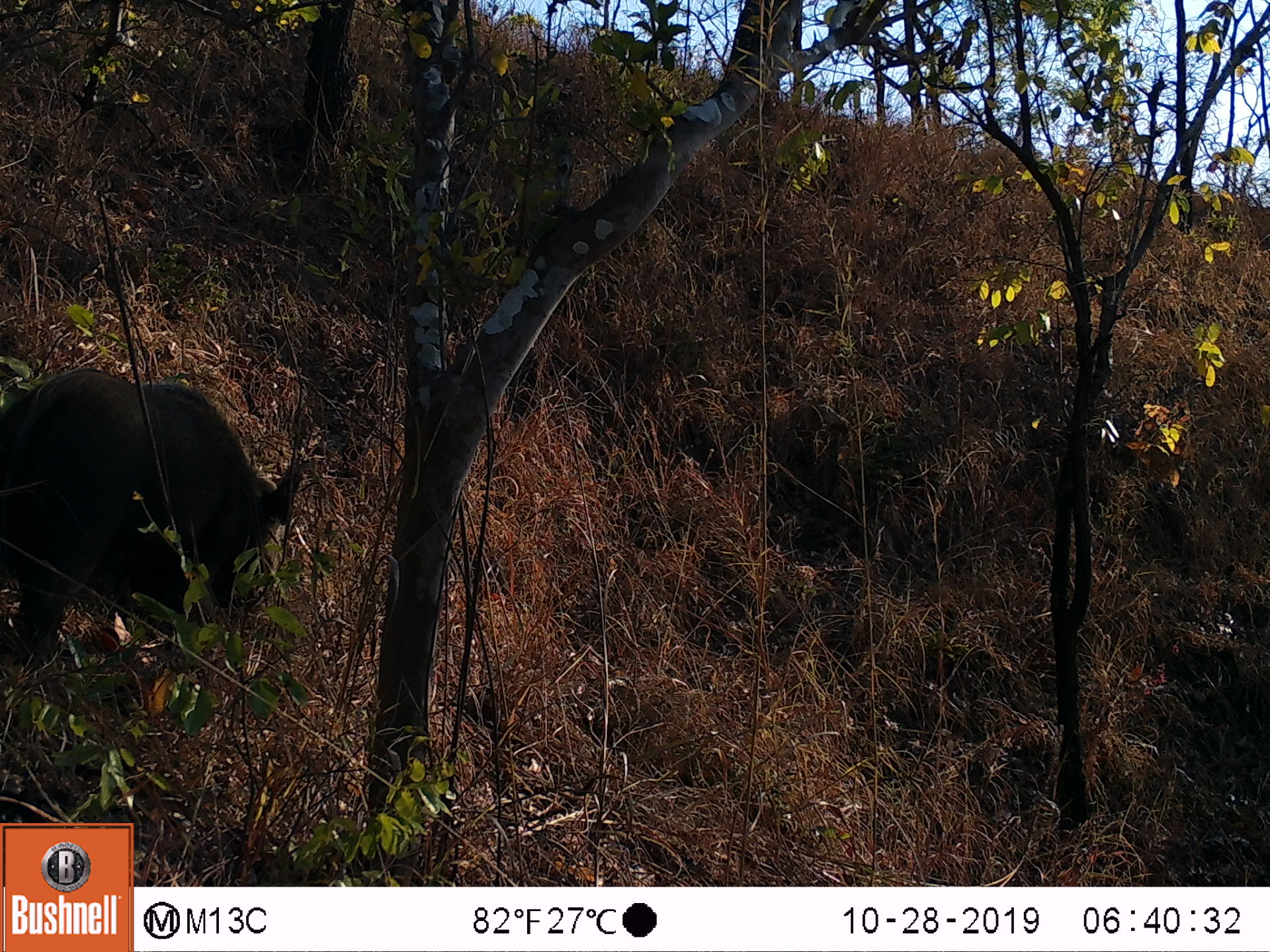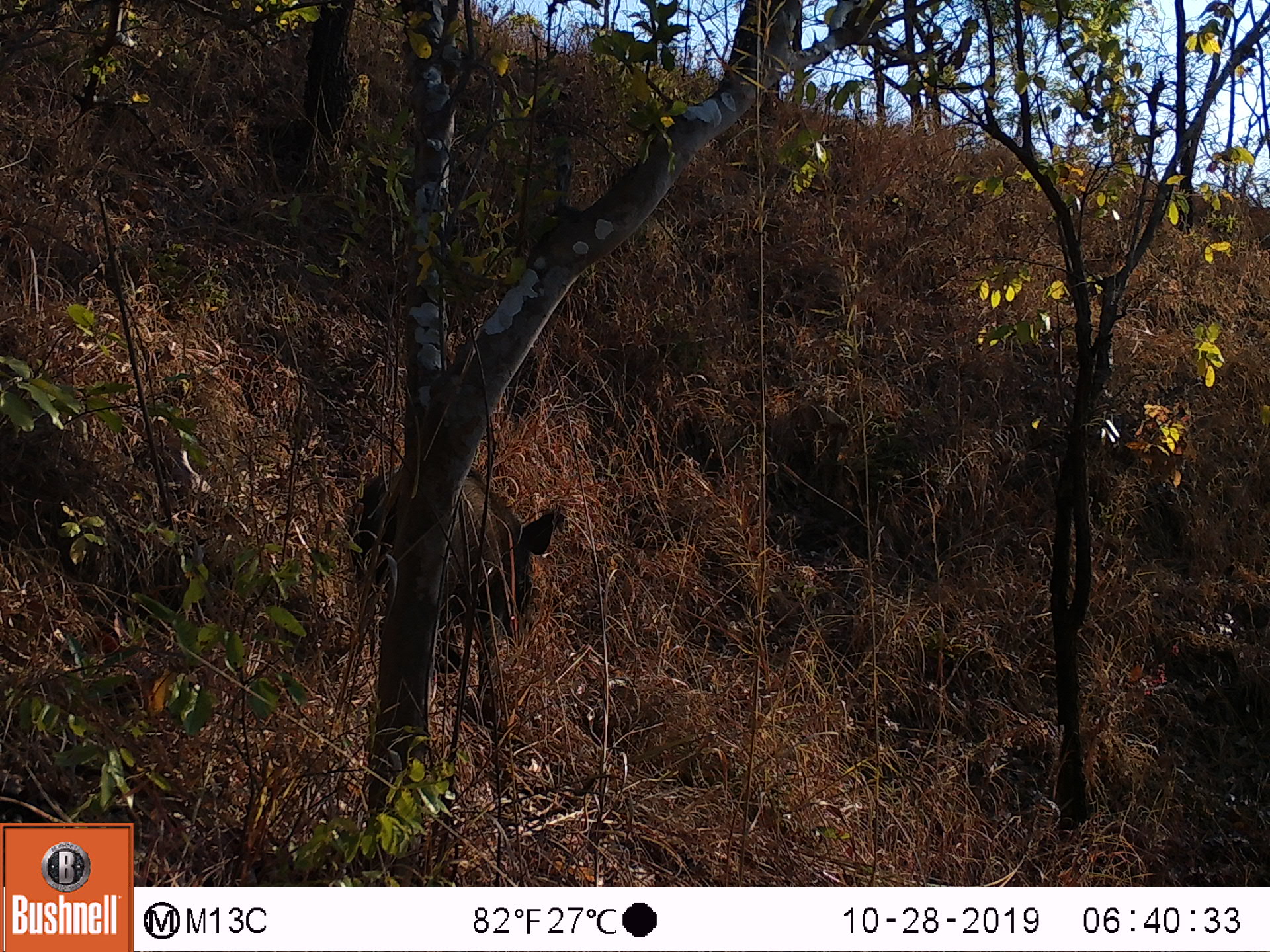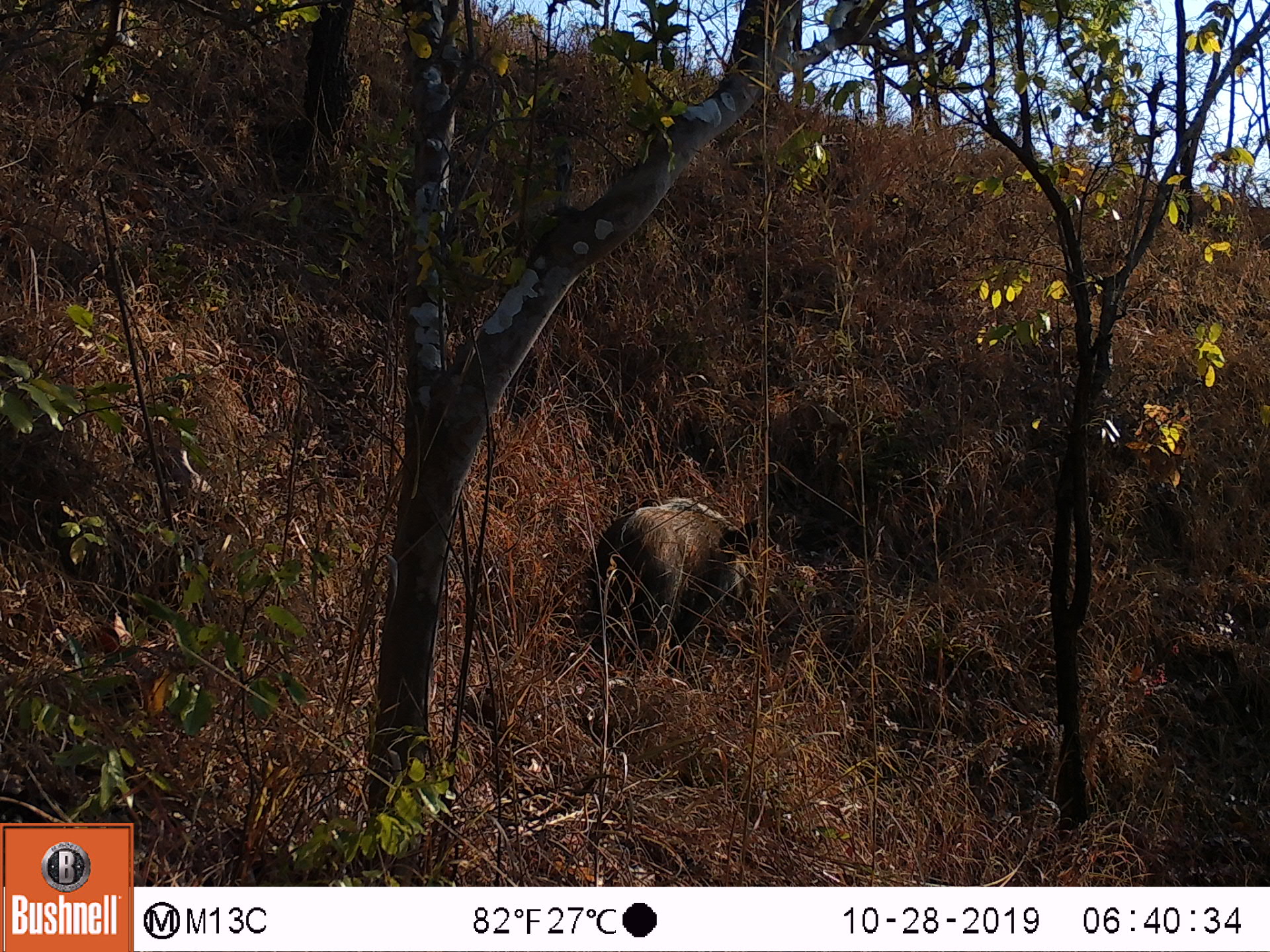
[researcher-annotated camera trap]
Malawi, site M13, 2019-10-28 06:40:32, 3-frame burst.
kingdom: Animalia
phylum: Chordata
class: Mammalia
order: Artiodactyla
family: Suidae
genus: Potamochoerus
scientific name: Potamochoerus larvatus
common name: bushpig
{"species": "bushpig (Potamochoerus larvatus)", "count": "1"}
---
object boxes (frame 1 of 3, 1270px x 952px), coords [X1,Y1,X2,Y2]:
bushpig: [5,354,326,666]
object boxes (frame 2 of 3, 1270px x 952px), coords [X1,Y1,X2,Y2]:
bushpig: [358,456,565,635]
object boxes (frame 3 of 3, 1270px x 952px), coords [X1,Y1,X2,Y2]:
bushpig: [591,493,759,641]